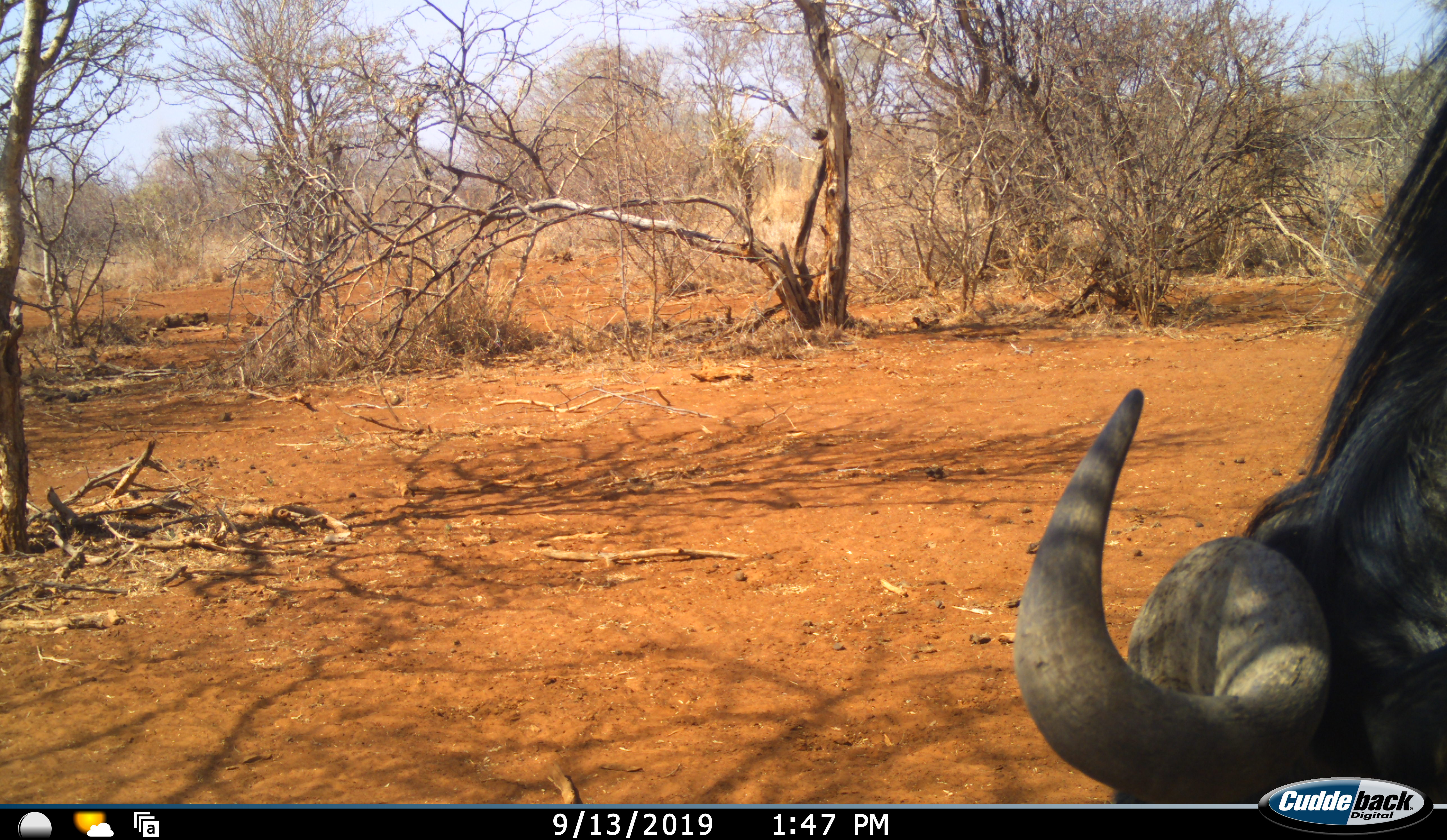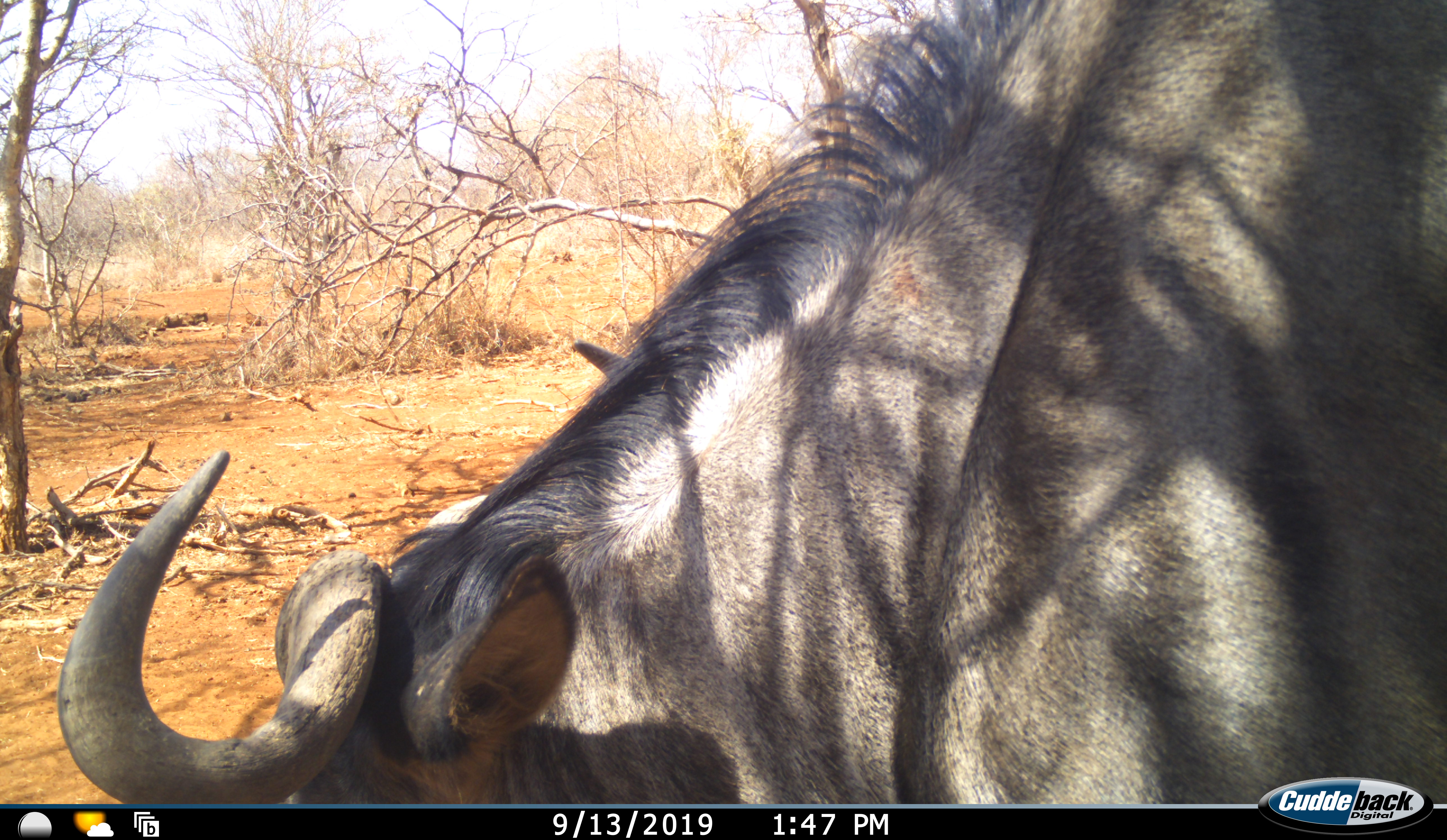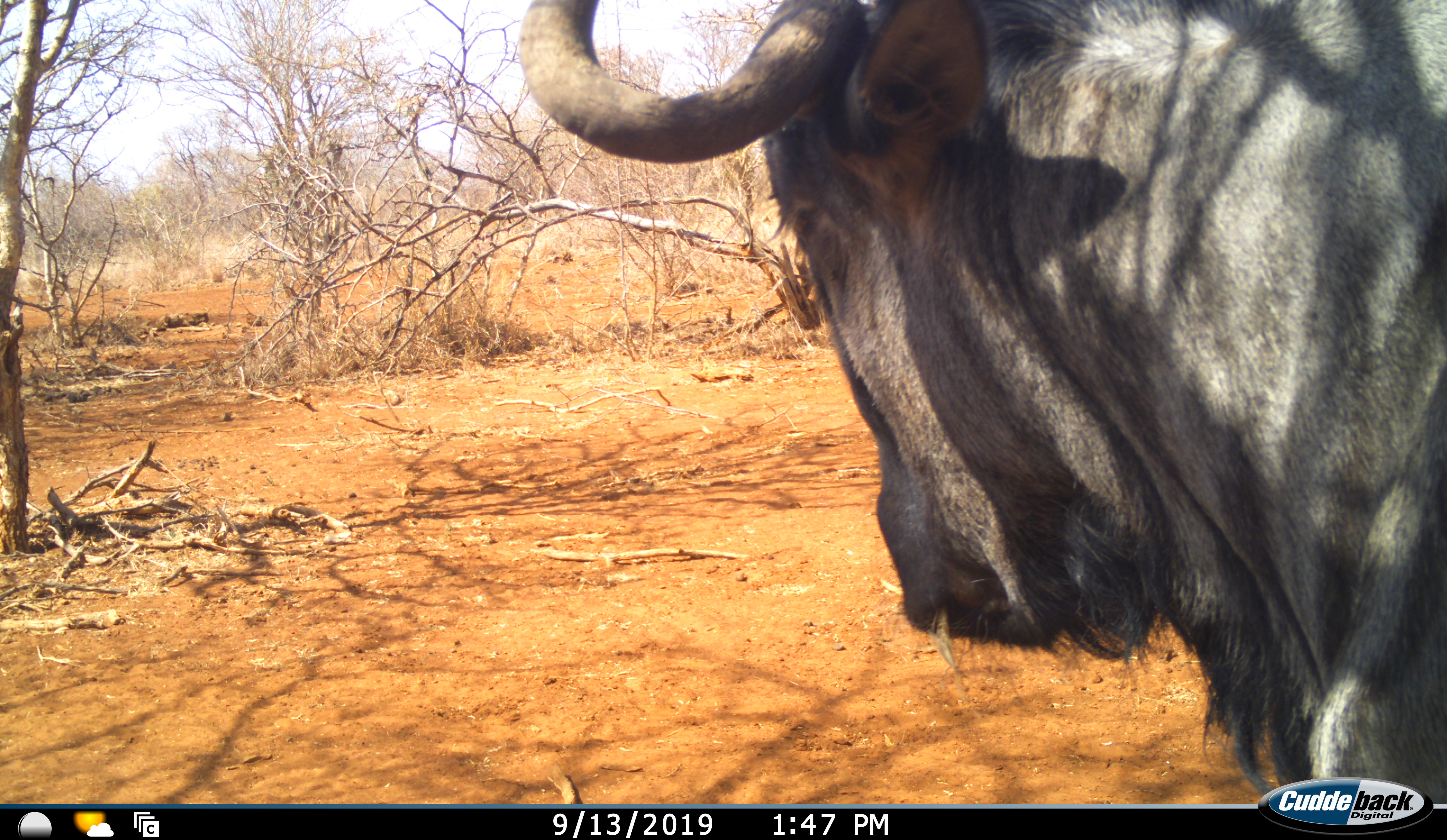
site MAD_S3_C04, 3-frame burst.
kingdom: Animalia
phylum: Chordata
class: Mammalia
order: Artiodactyla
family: Bovidae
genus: Connochaetes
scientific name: Connochaetes taurinus taurinus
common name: blue wildebeest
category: wildebeestblue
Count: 1.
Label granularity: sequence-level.